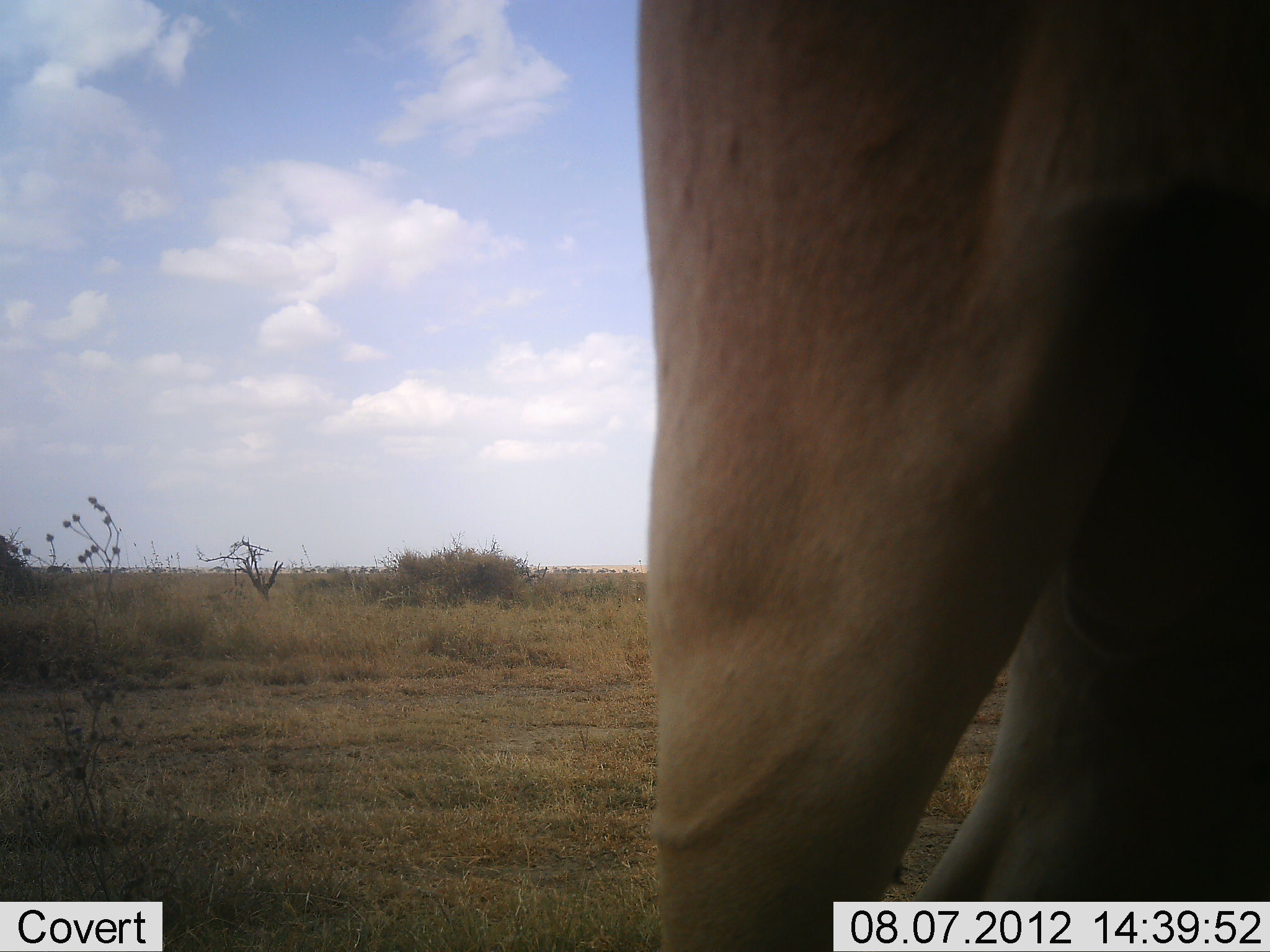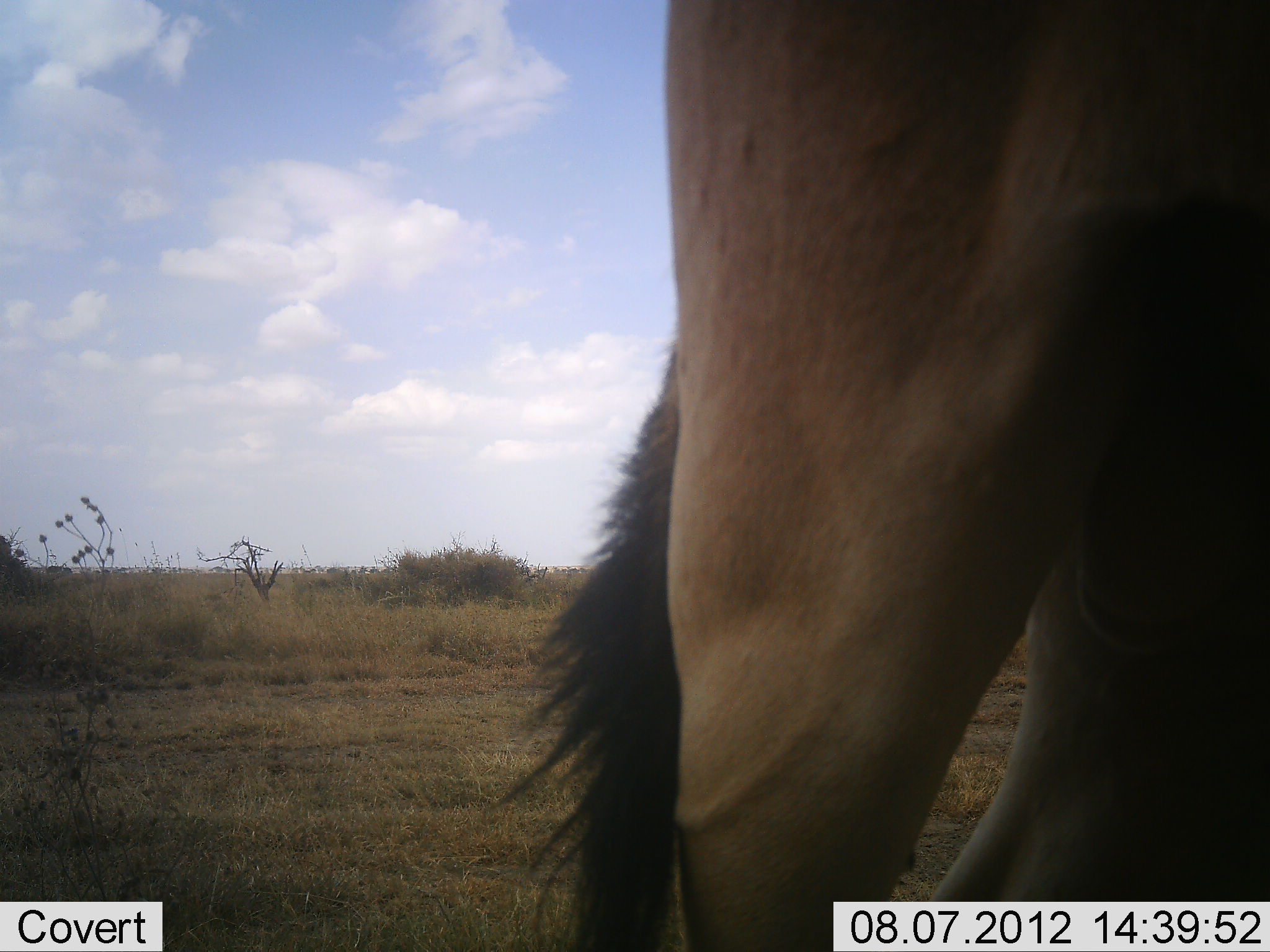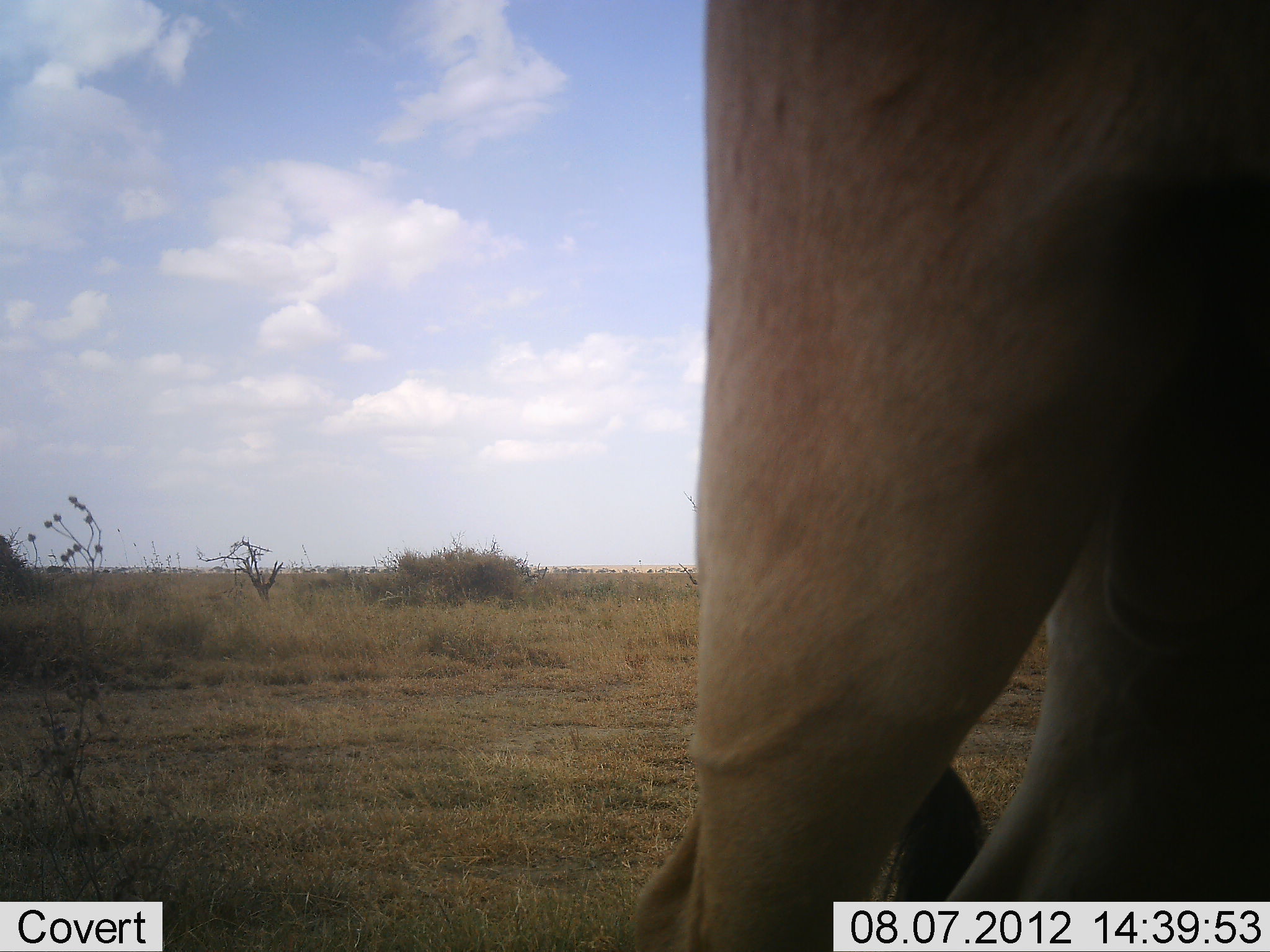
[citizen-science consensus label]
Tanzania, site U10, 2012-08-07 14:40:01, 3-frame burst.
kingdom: Animalia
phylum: Chordata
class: Mammalia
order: Artiodactyla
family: Bovidae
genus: Alcelaphus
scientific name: Alcelaphus buselaphus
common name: hartebeest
Hartebeest (Alcelaphus buselaphus), count 1. Behavior (volunteer vote fractions): standing 100%, resting 0%, moving 0%, interacting 0%. Young present (vote fraction): 0%. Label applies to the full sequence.